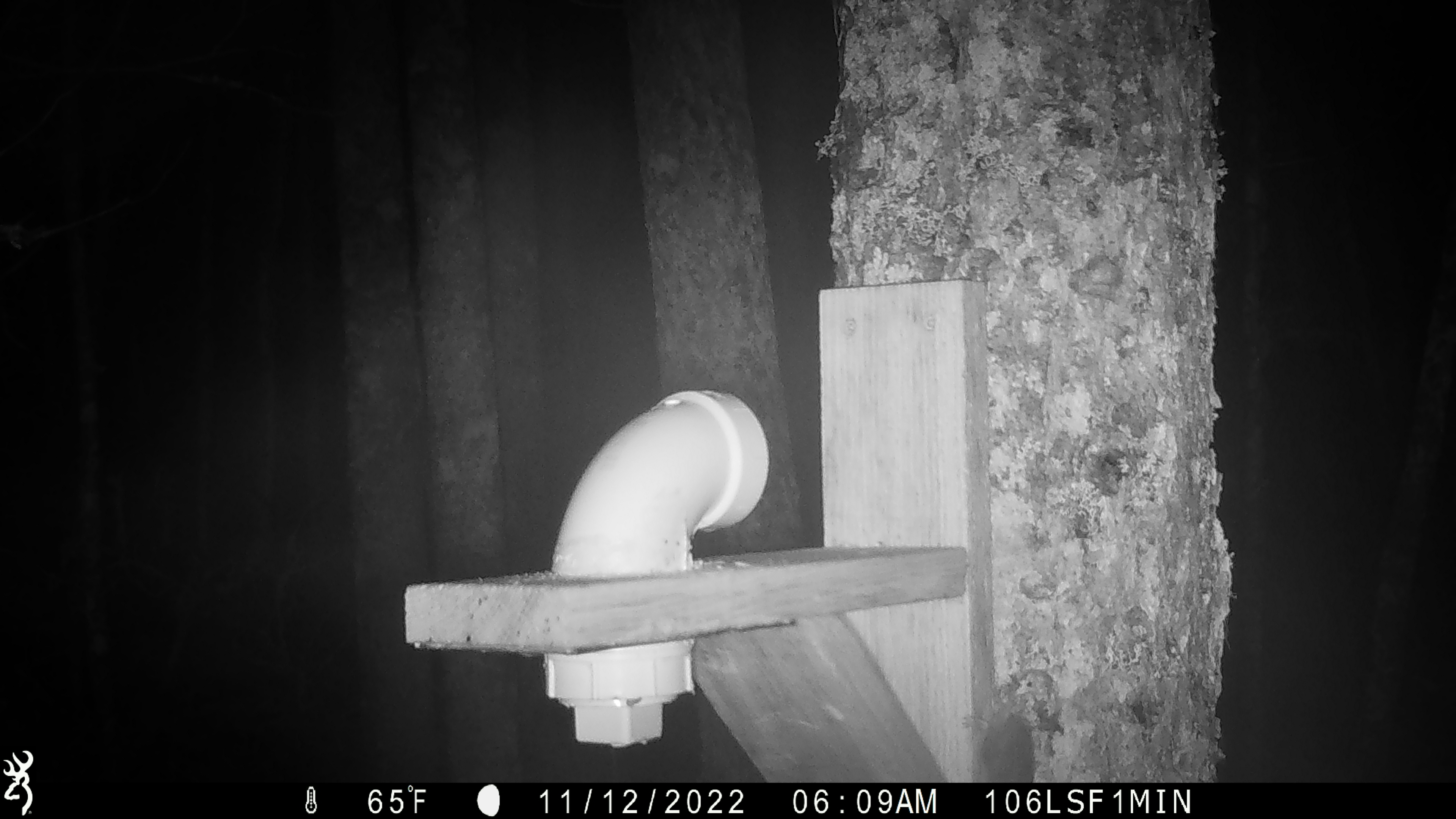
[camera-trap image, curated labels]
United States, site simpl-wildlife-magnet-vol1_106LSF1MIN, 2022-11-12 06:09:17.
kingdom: Animalia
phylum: Chordata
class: Mammalia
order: Rodentia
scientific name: Rodentia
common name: mouse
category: mouse sp.